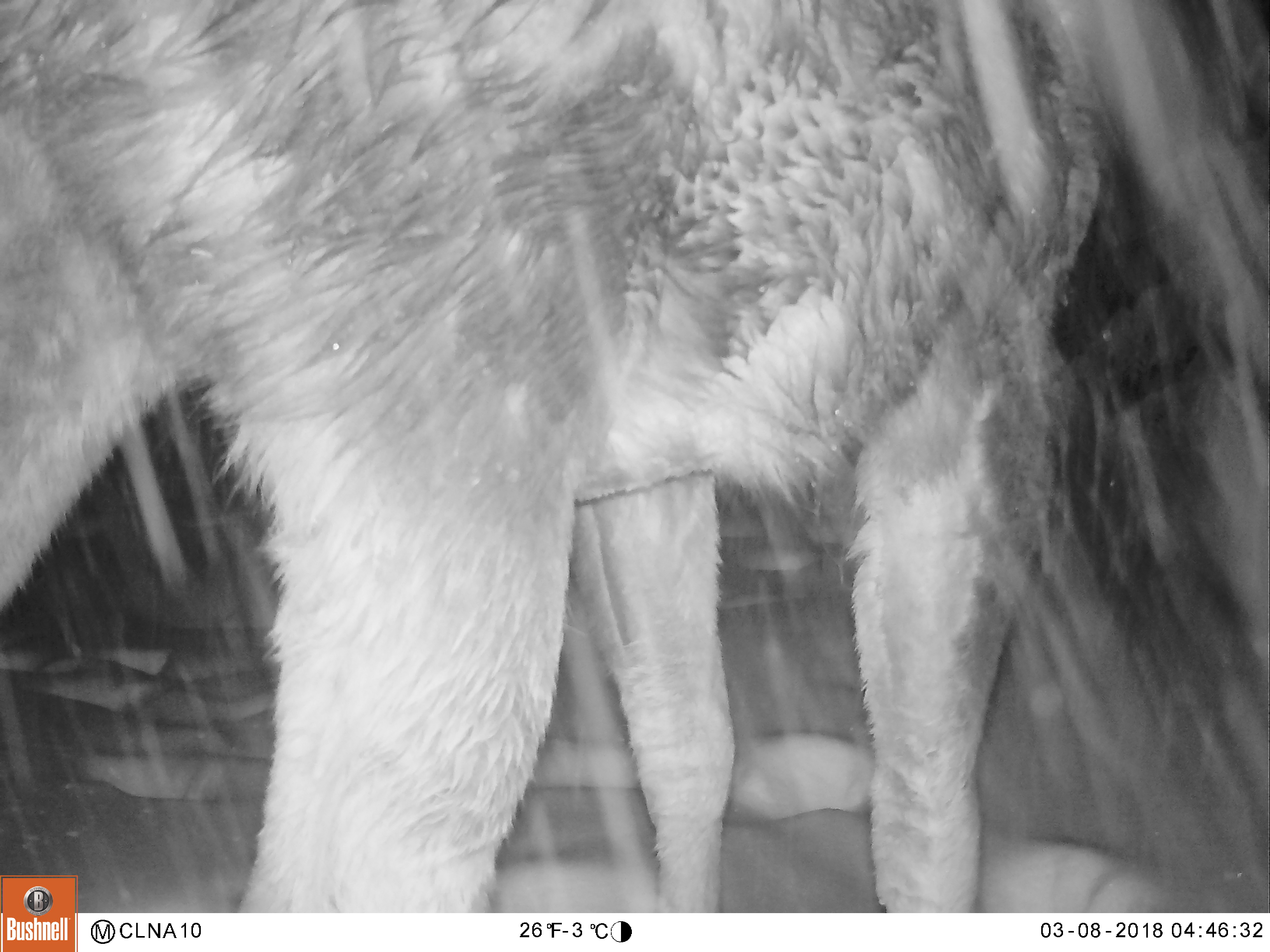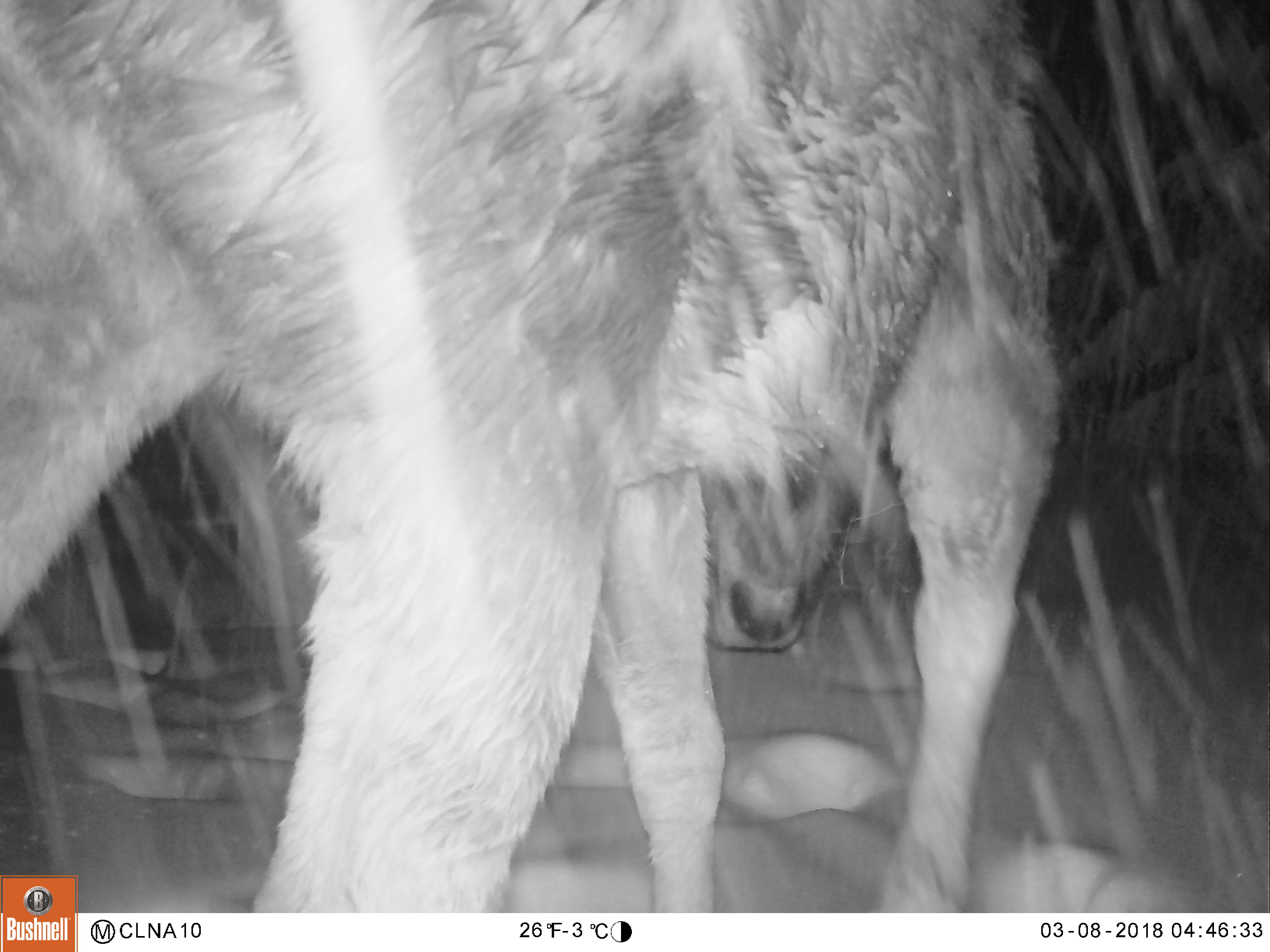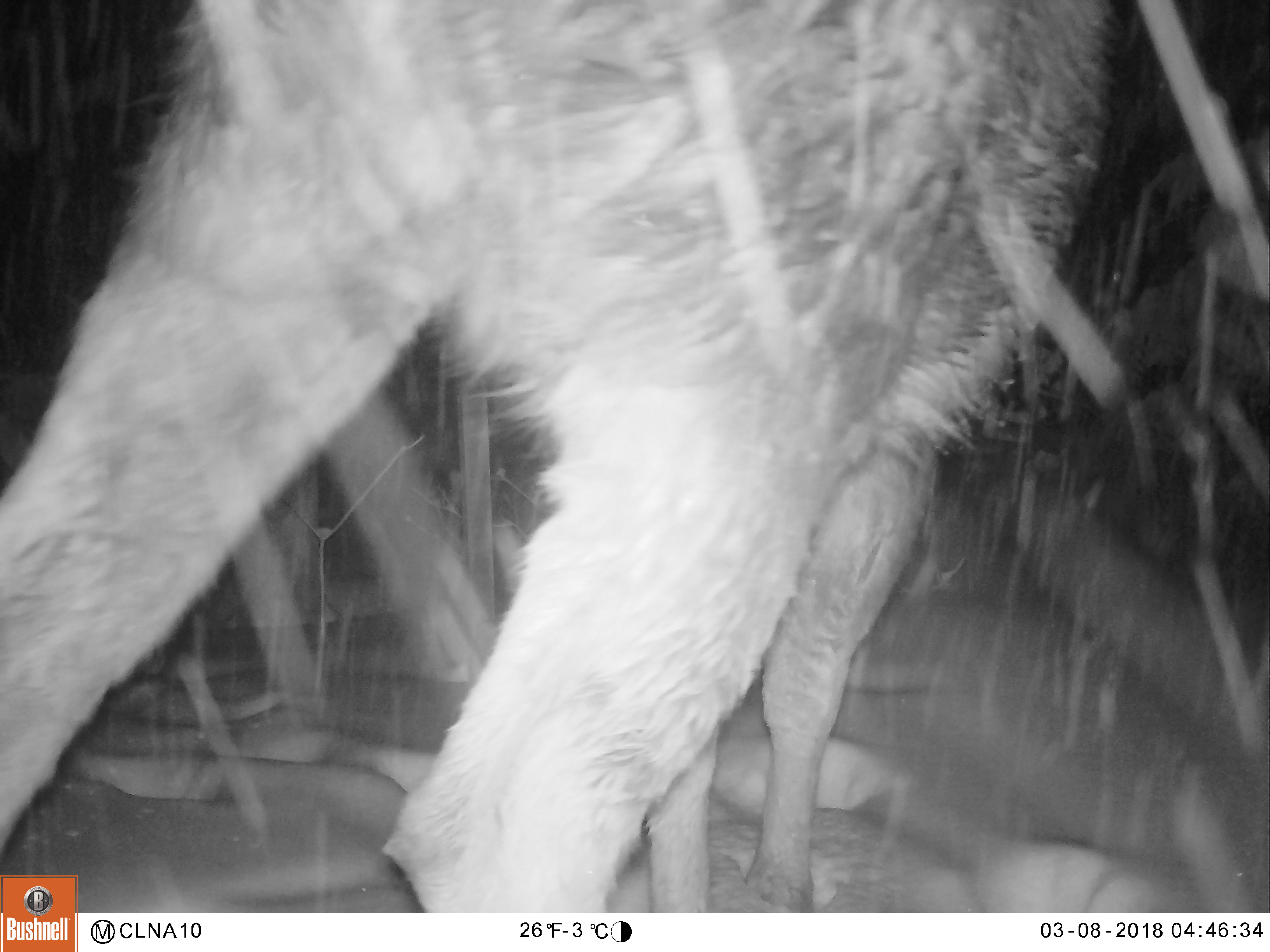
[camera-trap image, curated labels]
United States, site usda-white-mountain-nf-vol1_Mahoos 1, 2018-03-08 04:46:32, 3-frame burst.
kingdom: Animalia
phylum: Chordata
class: Mammalia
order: Artiodactyla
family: Cervidae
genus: Alces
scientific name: Alces alces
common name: moose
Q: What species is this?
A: Moose (Alces alces).